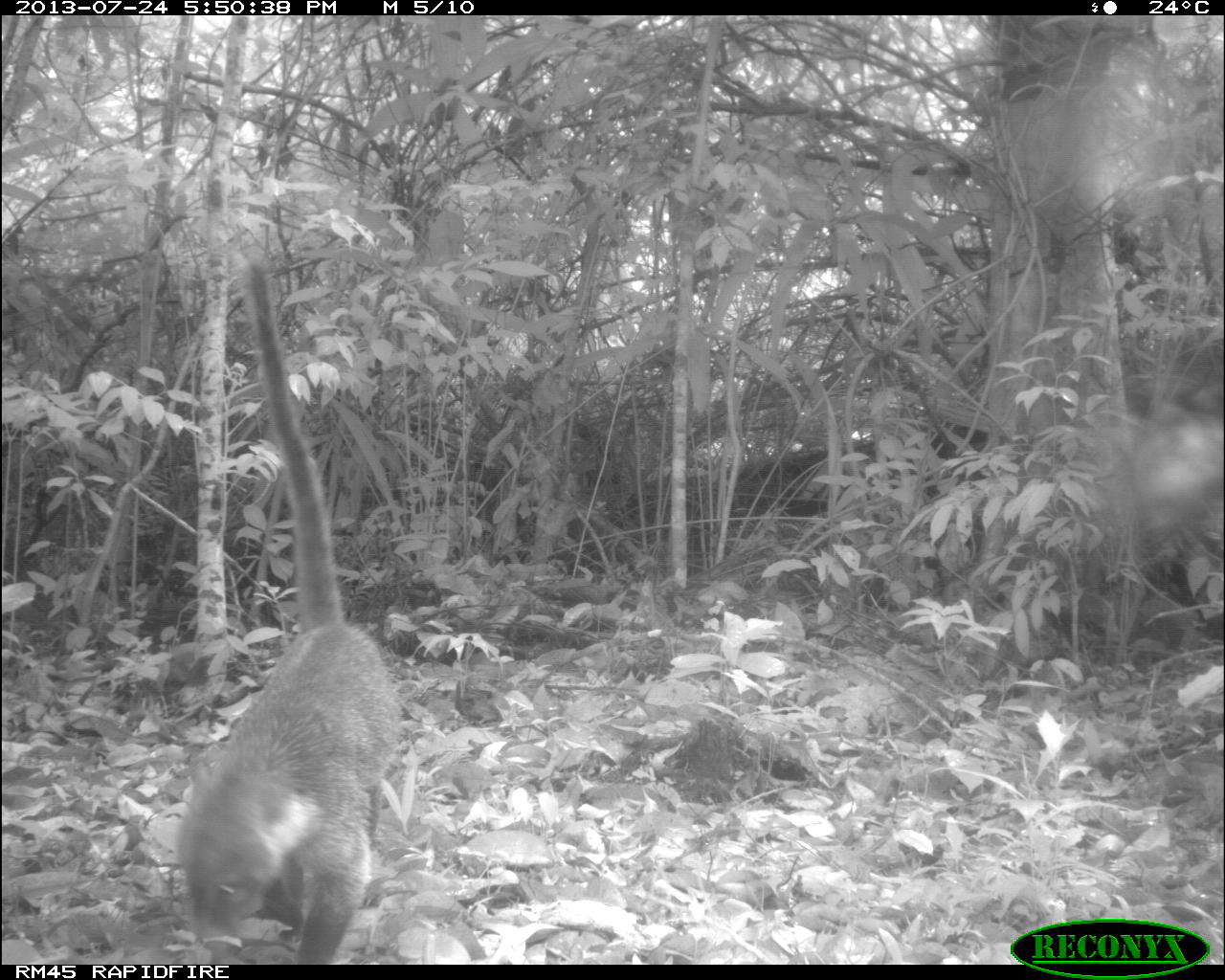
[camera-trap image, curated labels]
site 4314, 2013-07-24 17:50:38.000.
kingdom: Animalia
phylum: Chordata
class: Mammalia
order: Carnivora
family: Procyonidae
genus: Nasua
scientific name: Nasua narica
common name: white-nosed coati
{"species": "Nasua narica (white-nosed coati)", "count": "1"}